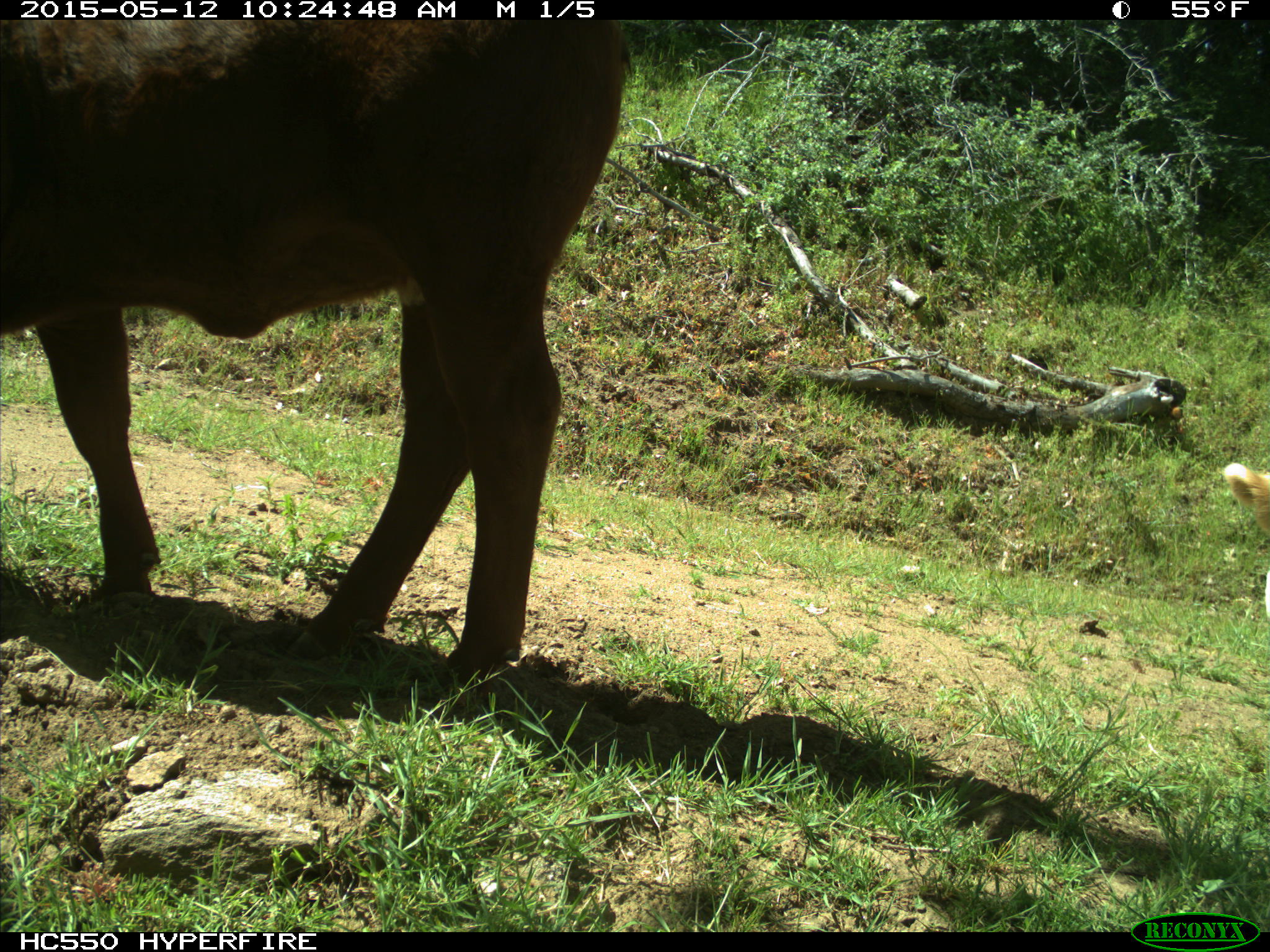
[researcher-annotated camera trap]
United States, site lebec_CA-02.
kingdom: Animalia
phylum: Chordata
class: Mammalia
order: Artiodactyla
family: Bovidae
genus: Bos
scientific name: Bos taurus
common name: domestic cow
Bos taurus (domestic cow).